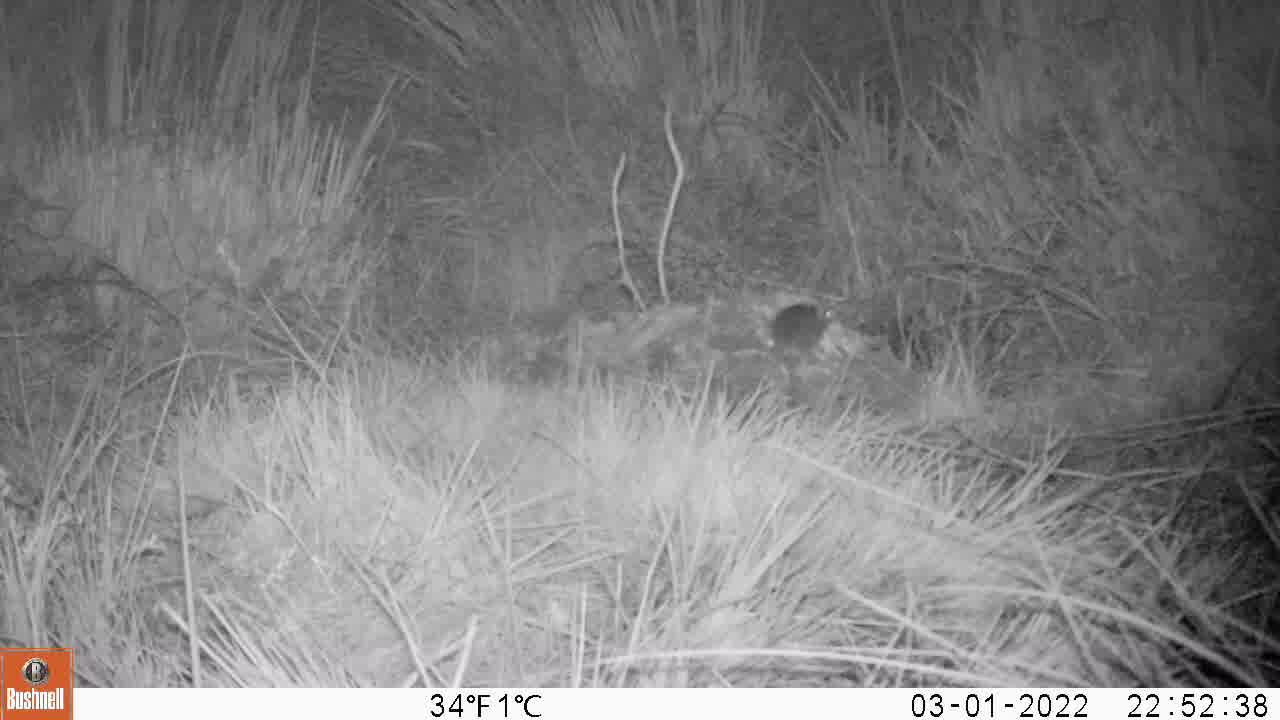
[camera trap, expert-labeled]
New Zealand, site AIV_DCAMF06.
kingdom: Animalia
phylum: Chordata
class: Mammalia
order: Rodentia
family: Muridae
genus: Mus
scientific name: Mus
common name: mouse